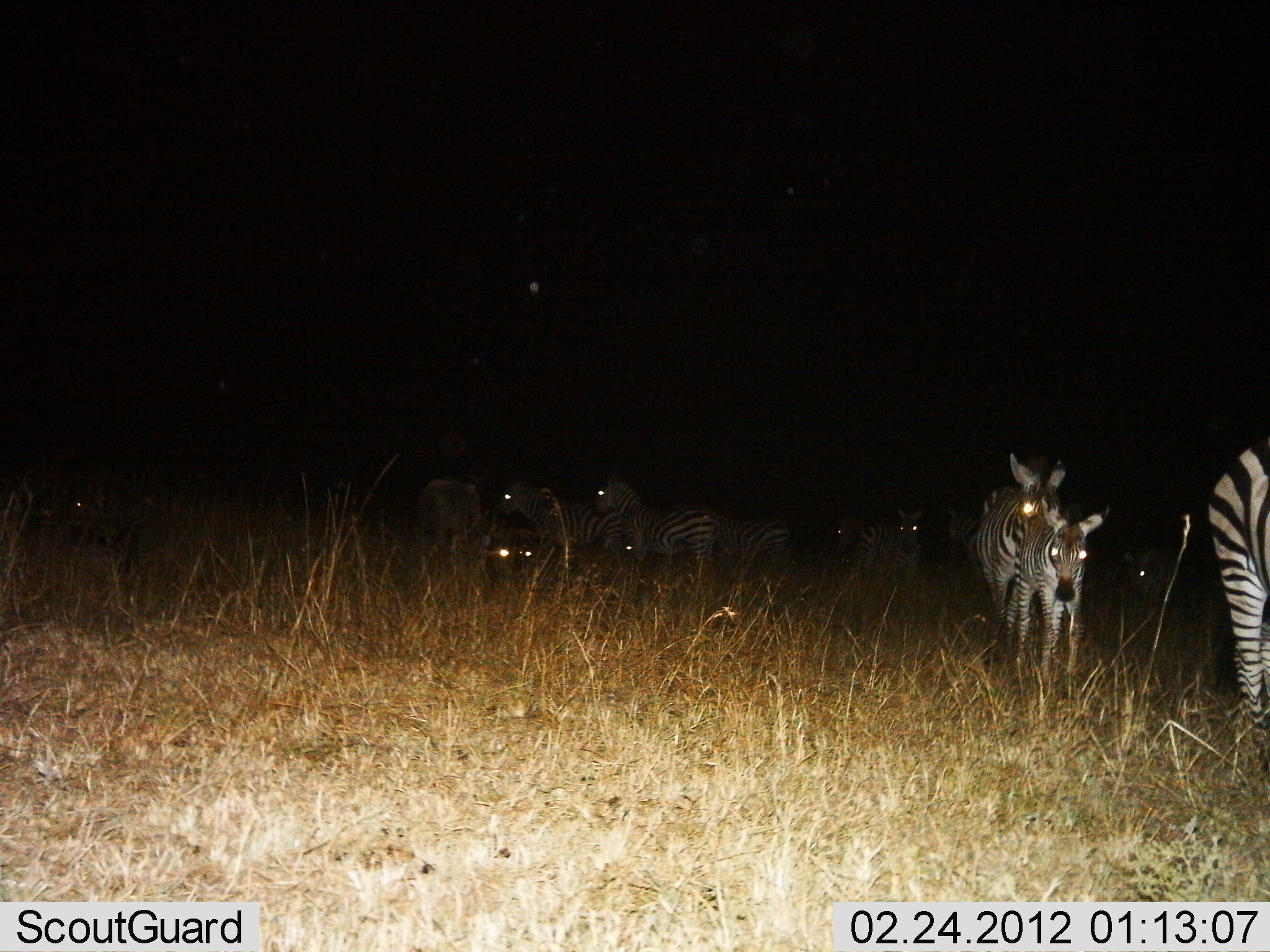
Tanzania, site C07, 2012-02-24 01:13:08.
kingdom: Animalia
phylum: Chordata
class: Mammalia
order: Perissodactyla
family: Equidae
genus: Equus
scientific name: Equus quagga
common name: plains zebra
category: zebra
Zebra (plains zebra) (Equus quagga), count 11-50. Behavior (volunteer vote fractions): standing 64%, resting 21%, moving 64%, interacting 0%. Young present (vote fraction): 64%. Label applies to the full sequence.